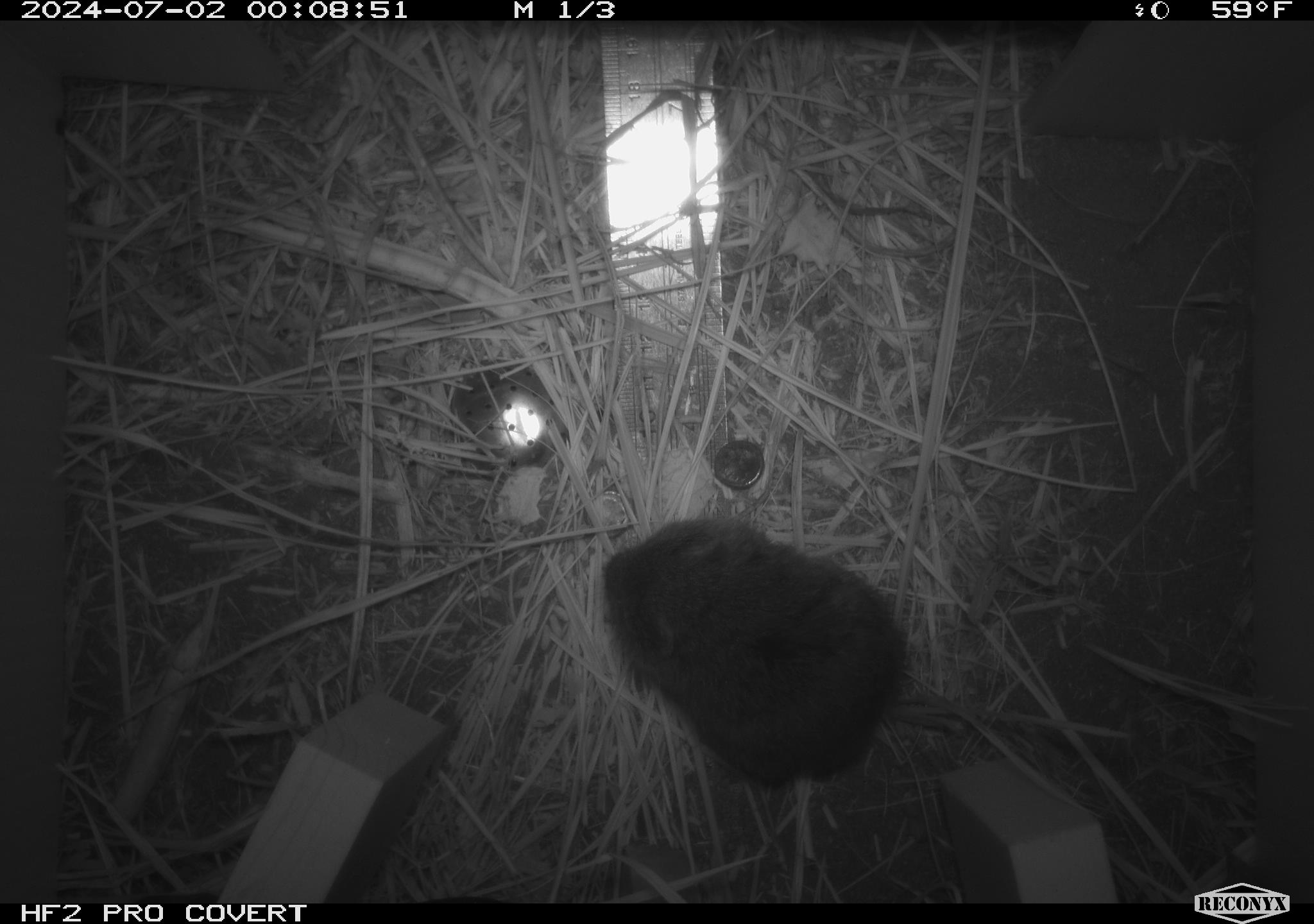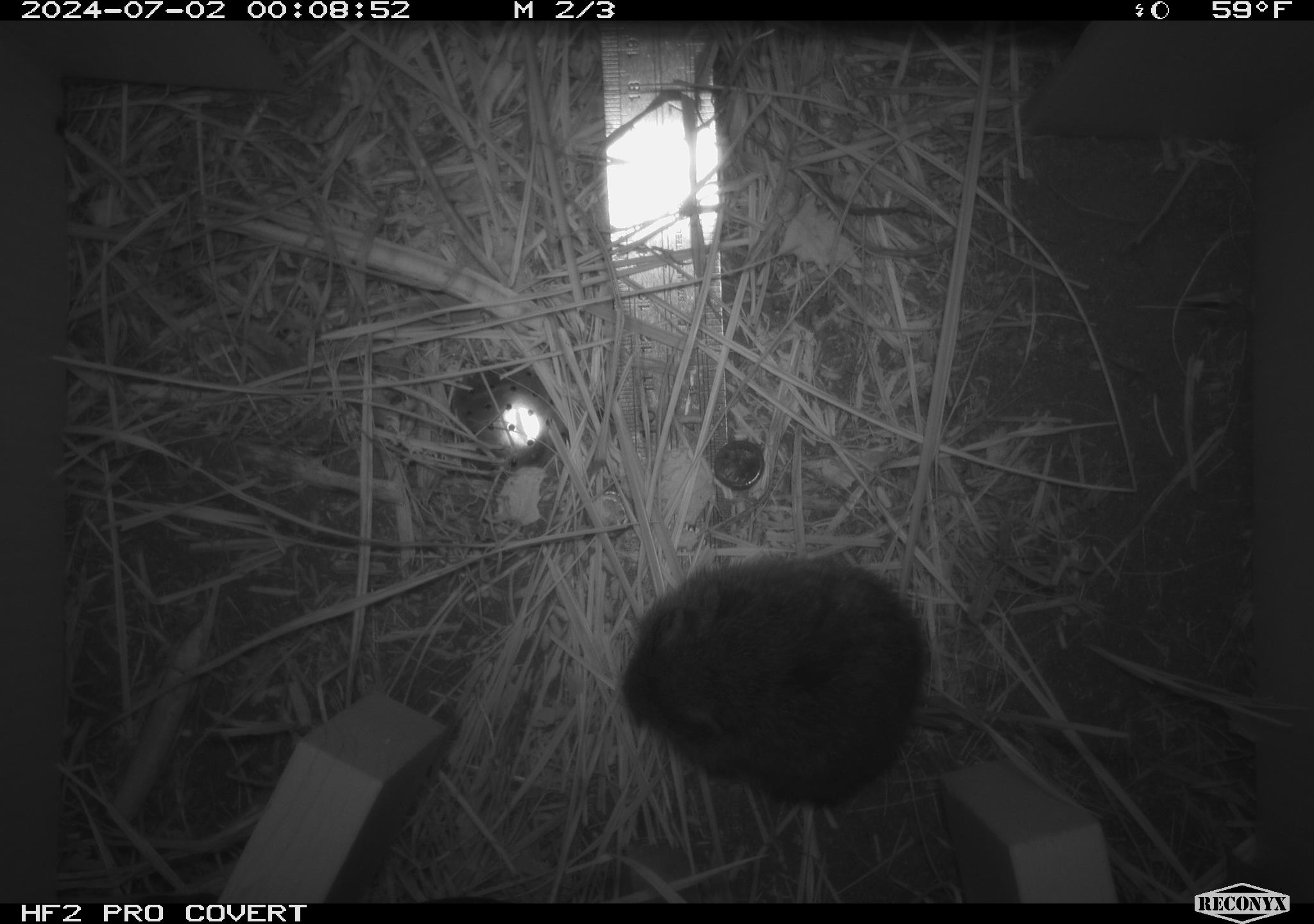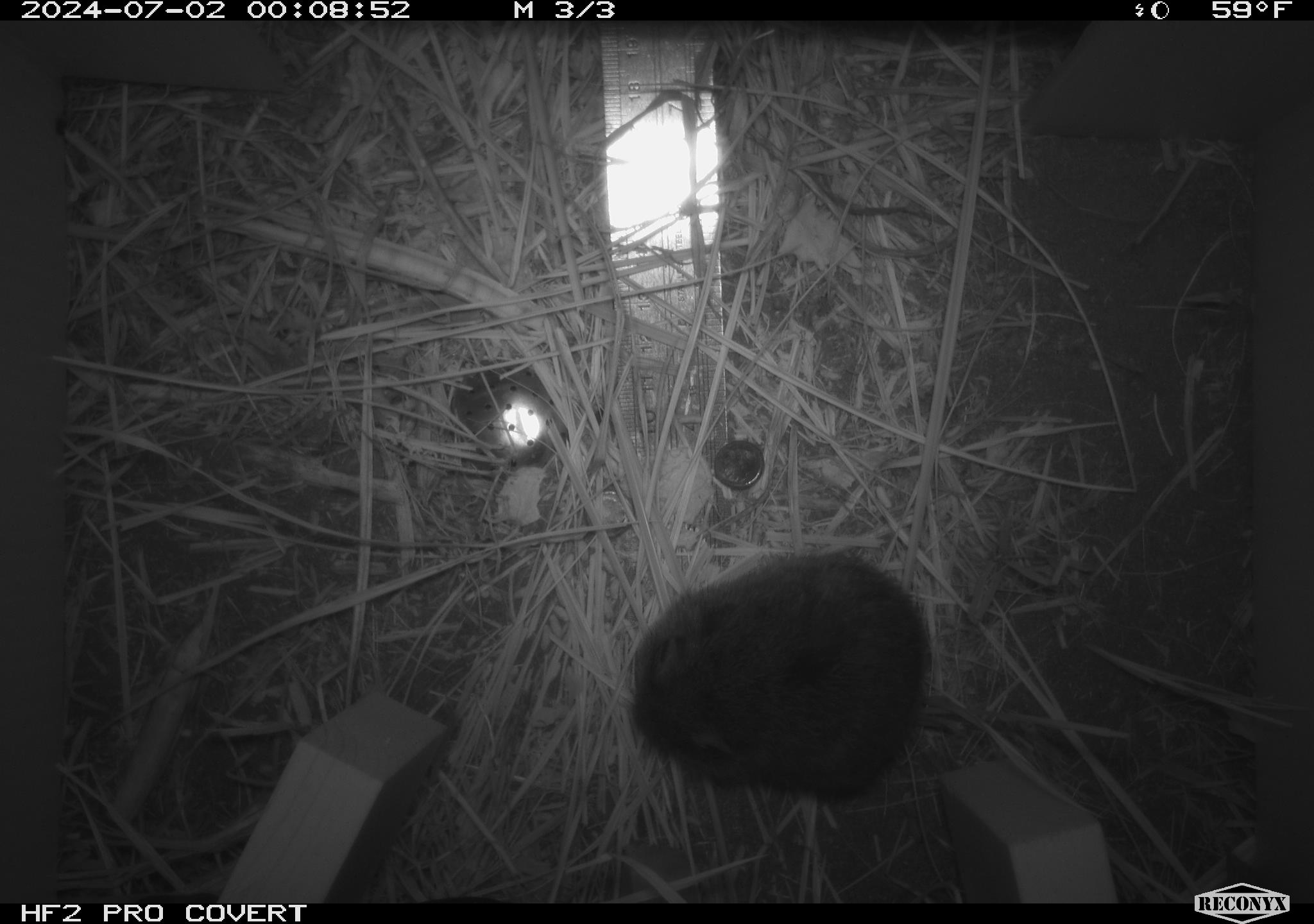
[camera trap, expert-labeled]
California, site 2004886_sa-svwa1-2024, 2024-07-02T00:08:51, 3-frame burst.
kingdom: Animalia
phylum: Chordata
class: Mammalia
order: Rodentia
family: Cricetidae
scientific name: Arvicolinae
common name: voles, lemmings, and muskrats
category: arvicolinae subfamily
Arvicolinae subfamily (voles, lemmings, and muskrats) (Arvicolinae).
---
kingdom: Animalia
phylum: Arthropoda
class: Malacostraca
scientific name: Malacostraca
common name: amphipods, crabs, isopods, krill, lobsters and shrimps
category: malacostracan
Malacostracan (amphipods, crabs, isopods, krill, lobsters and shrimps) (Malacostraca).